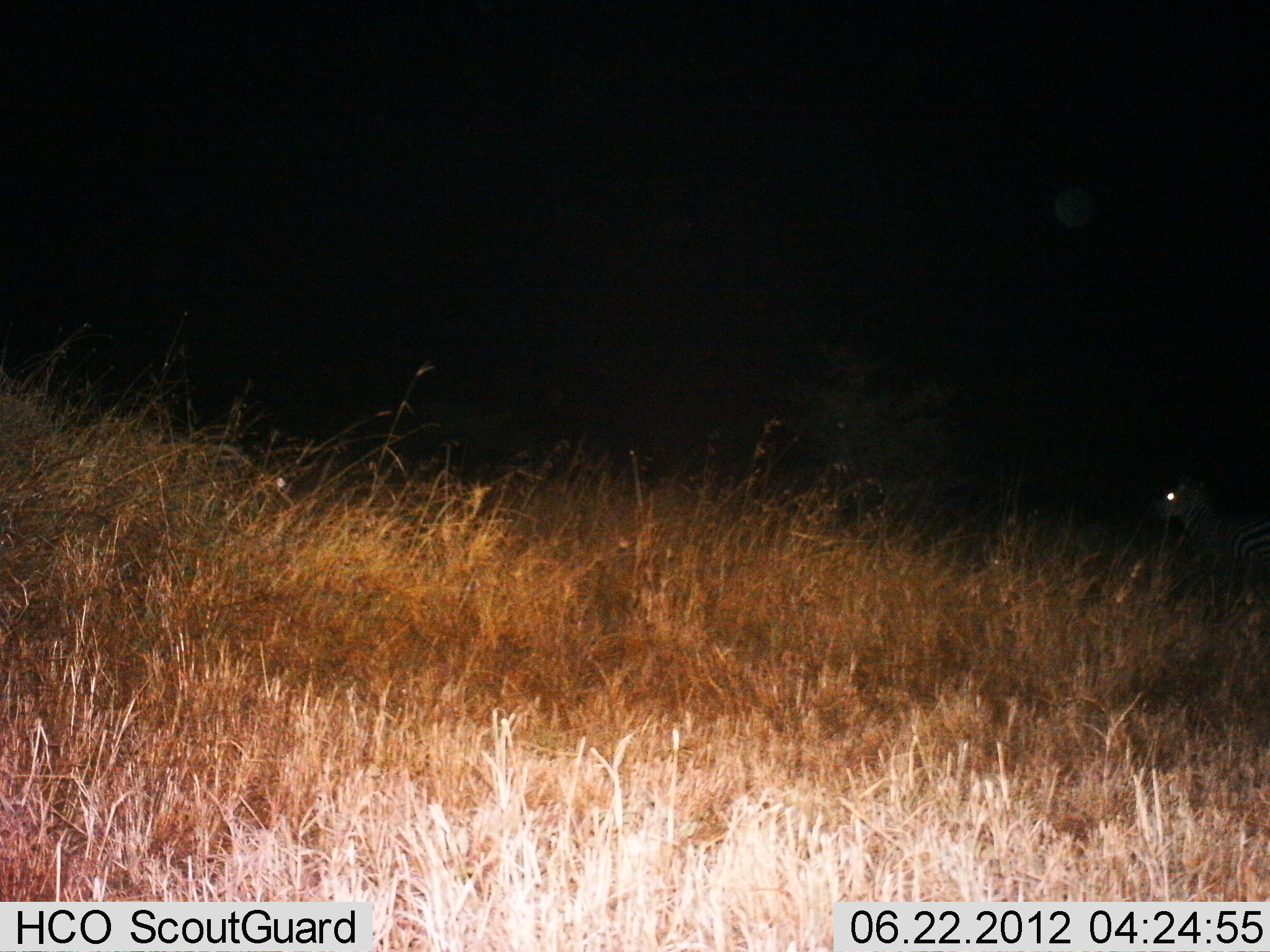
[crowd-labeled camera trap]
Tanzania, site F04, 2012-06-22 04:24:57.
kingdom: Animalia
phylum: Chordata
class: Mammalia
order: Perissodactyla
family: Equidae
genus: Equus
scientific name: Equus quagga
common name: plains zebra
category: zebra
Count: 1.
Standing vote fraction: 60%.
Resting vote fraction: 10%.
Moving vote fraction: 30%.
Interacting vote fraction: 0%.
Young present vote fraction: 0%.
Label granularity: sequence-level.